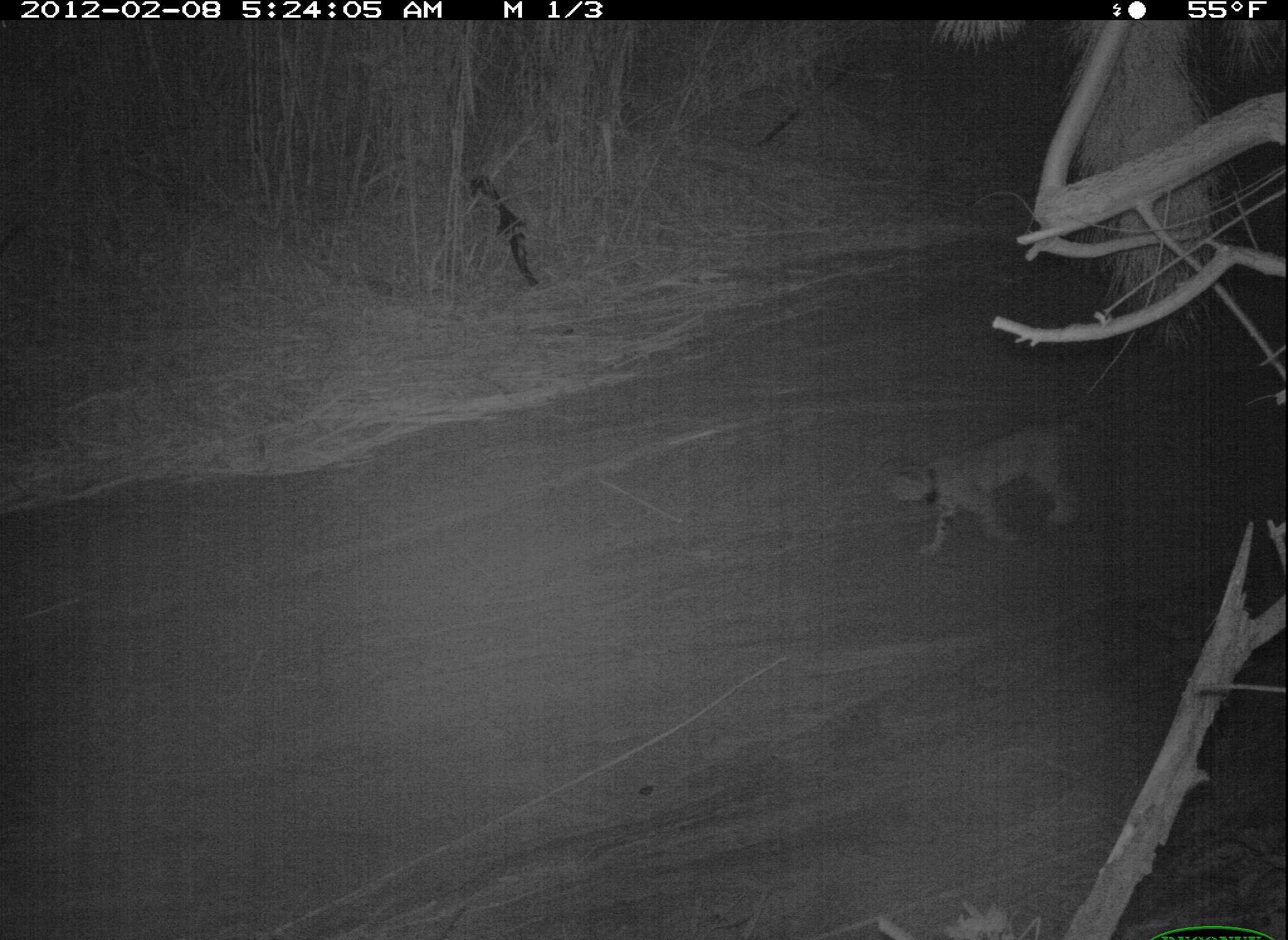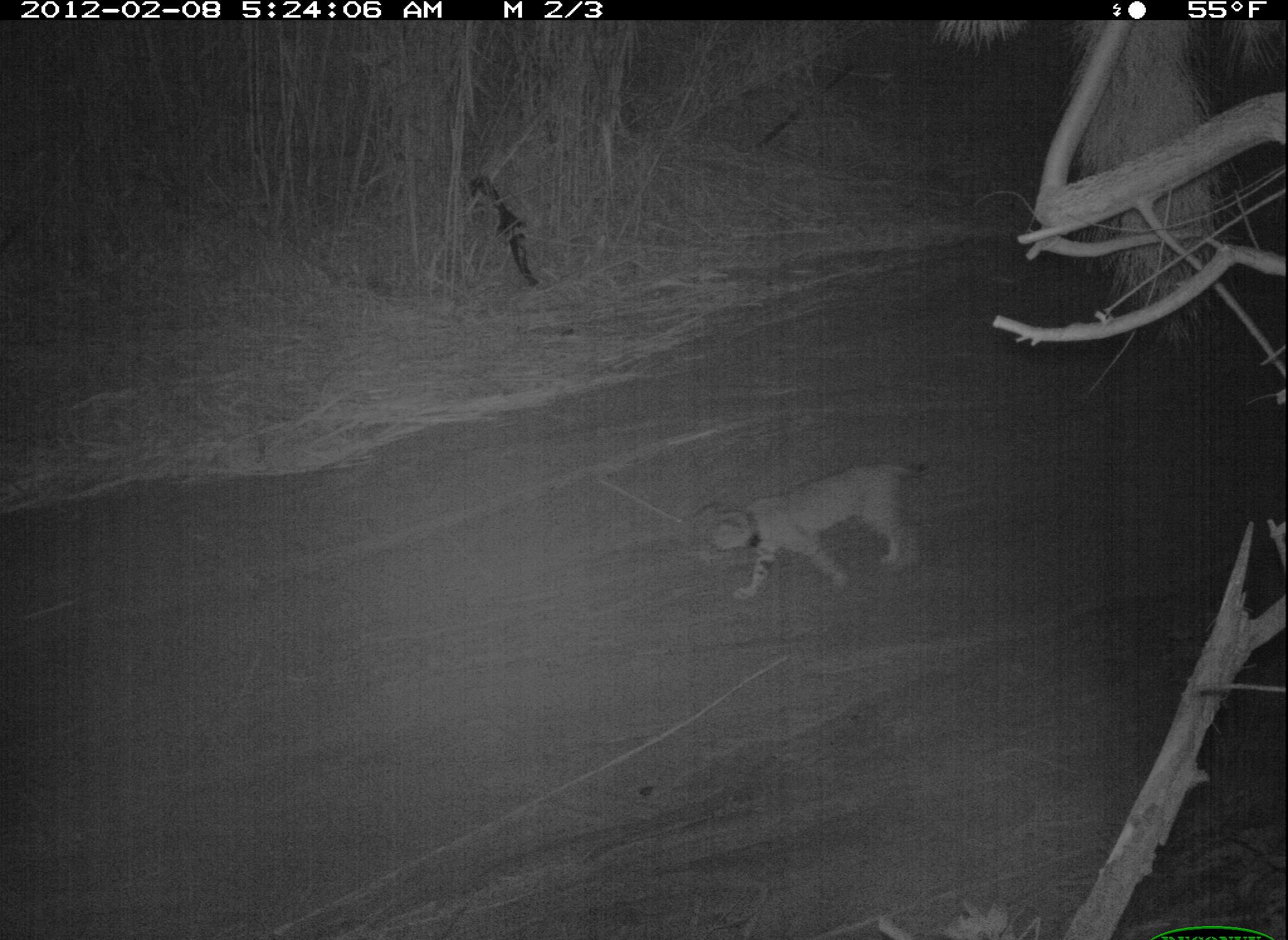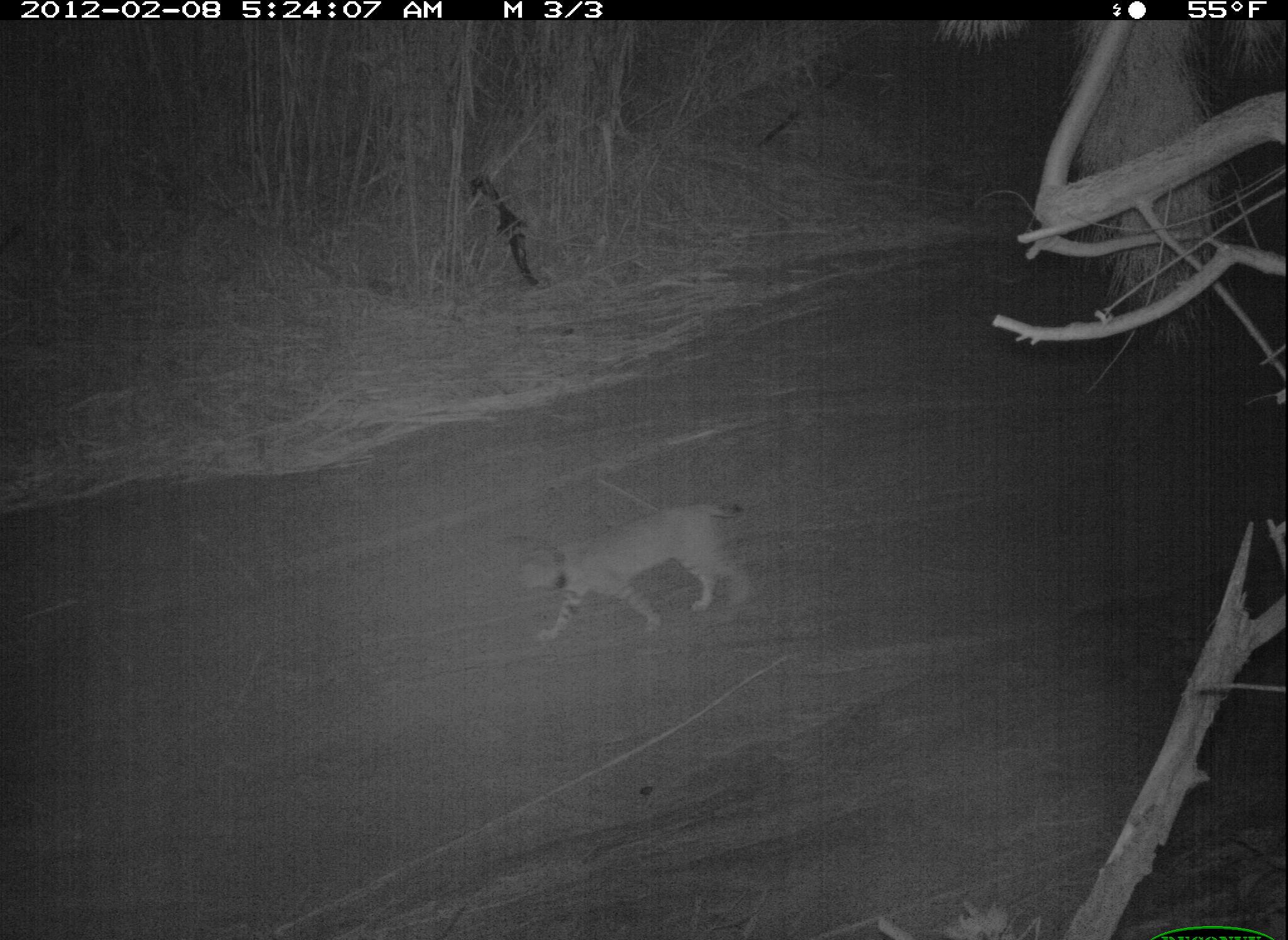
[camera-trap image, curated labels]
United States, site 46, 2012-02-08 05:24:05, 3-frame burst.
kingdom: Animalia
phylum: Chordata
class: Mammalia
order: Carnivora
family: Felidae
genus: Lynx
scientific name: Lynx rufus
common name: bobcat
Bobcat (Lynx rufus).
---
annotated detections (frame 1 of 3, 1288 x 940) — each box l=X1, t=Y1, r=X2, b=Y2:
bobcat: l=882, t=408, r=1090, b=554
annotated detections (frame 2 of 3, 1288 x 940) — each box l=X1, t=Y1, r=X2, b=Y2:
bobcat: l=683, t=438, r=948, b=628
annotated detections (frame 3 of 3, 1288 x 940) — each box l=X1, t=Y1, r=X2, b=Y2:
bobcat: l=504, t=483, r=781, b=656